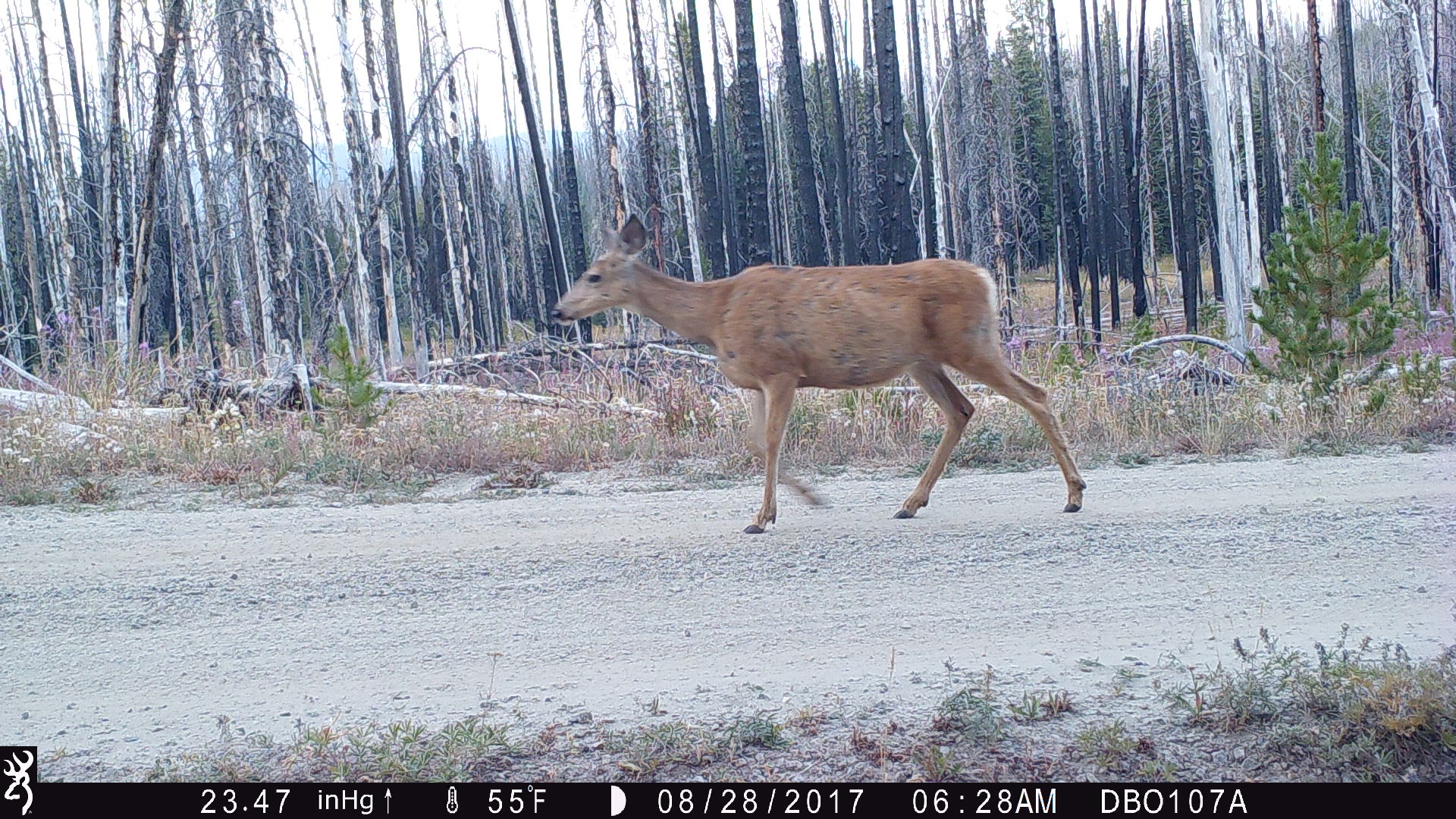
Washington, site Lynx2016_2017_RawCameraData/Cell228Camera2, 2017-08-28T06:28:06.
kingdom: Animalia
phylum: Chordata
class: Mammalia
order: Artiodactyla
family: Cervidae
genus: Odocoileus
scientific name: Odocoileus hemionus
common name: mule deer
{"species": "Odocoileus hemionus (mule deer)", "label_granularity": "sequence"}